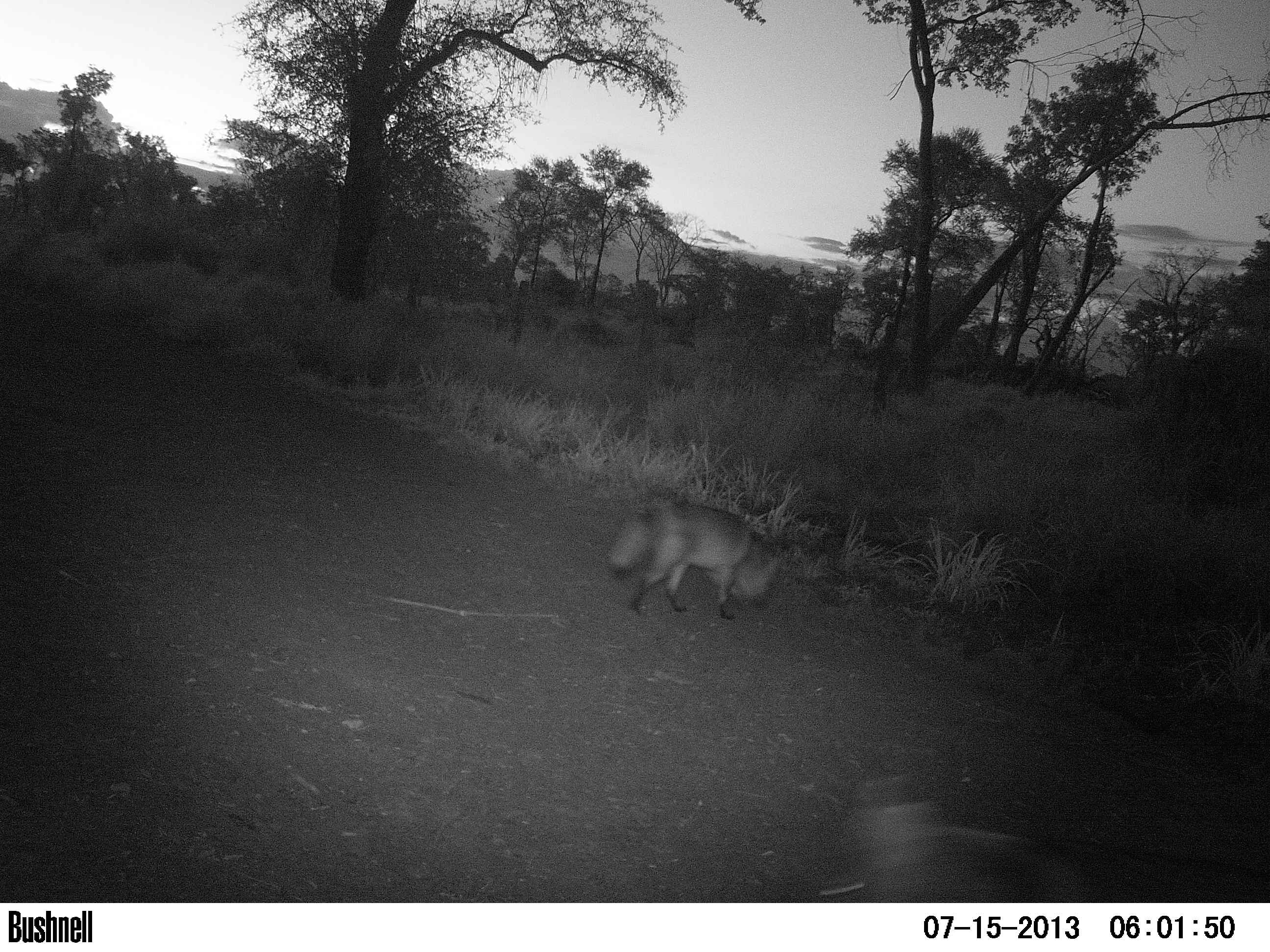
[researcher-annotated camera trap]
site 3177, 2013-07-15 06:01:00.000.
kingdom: Animalia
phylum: Chordata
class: Mammalia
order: Carnivora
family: Canidae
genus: Cerdocyon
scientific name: Cerdocyon thous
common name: crab-eating fox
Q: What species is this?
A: Cerdocyon thous (crab-eating fox).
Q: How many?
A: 2.